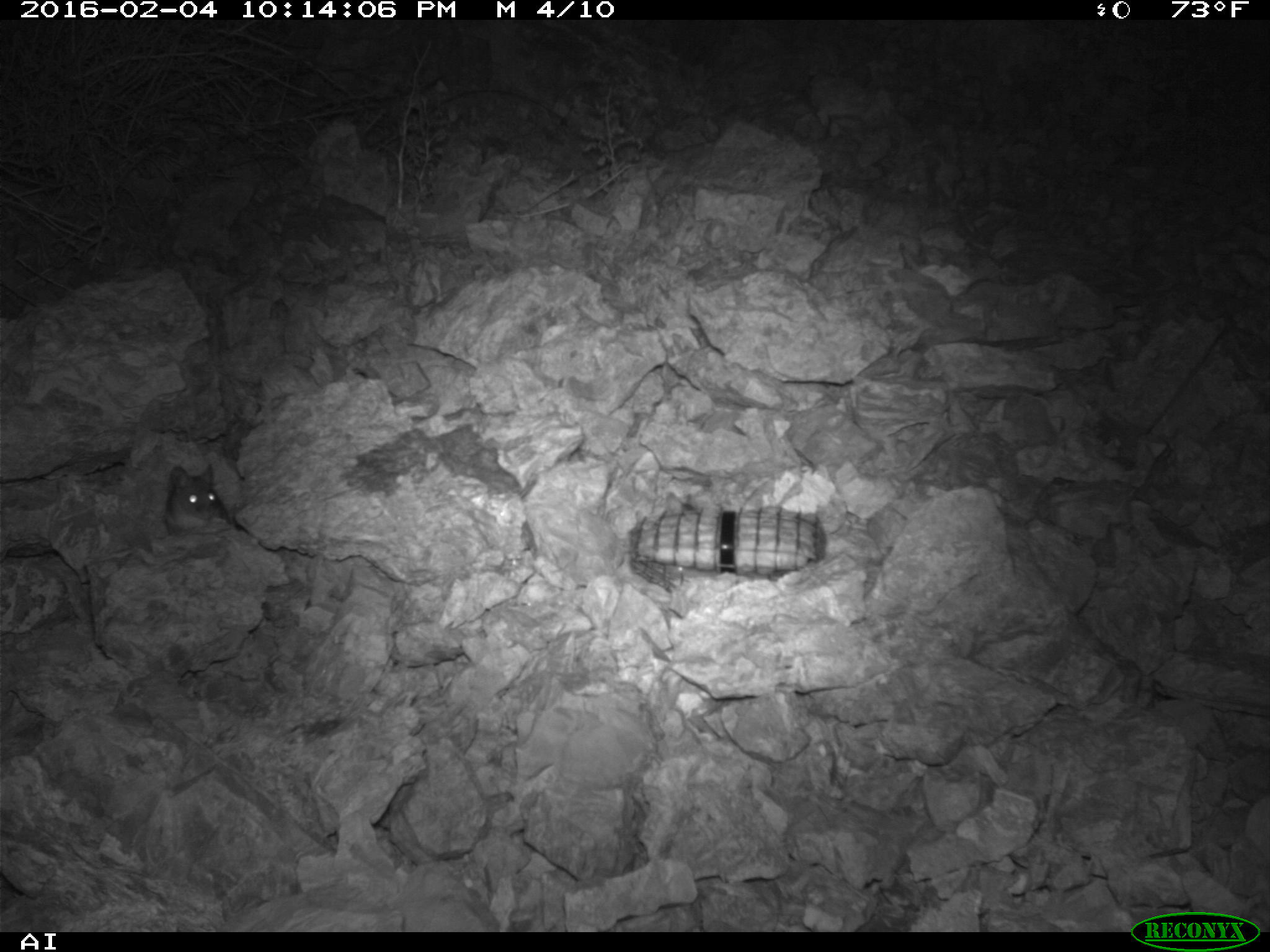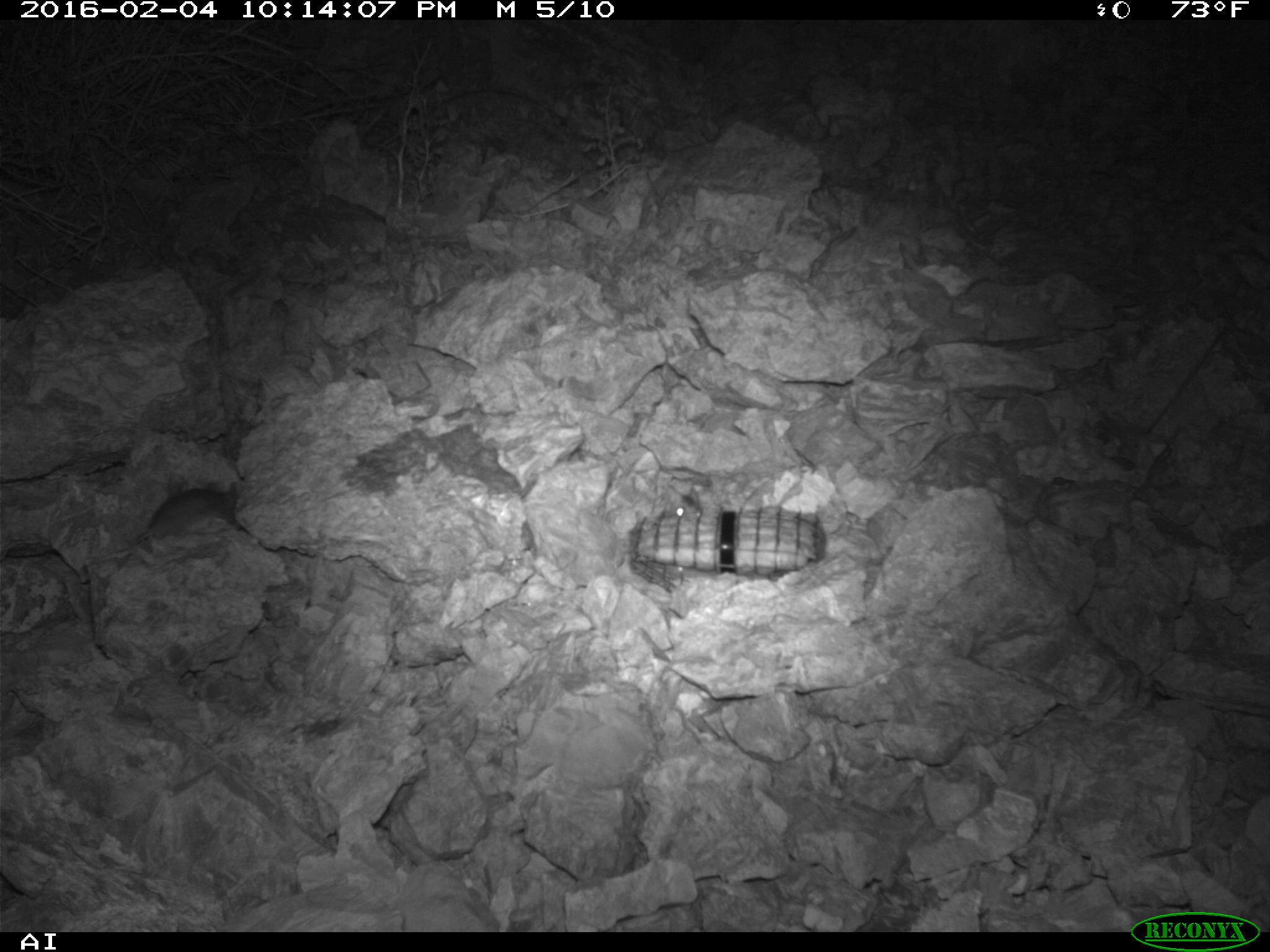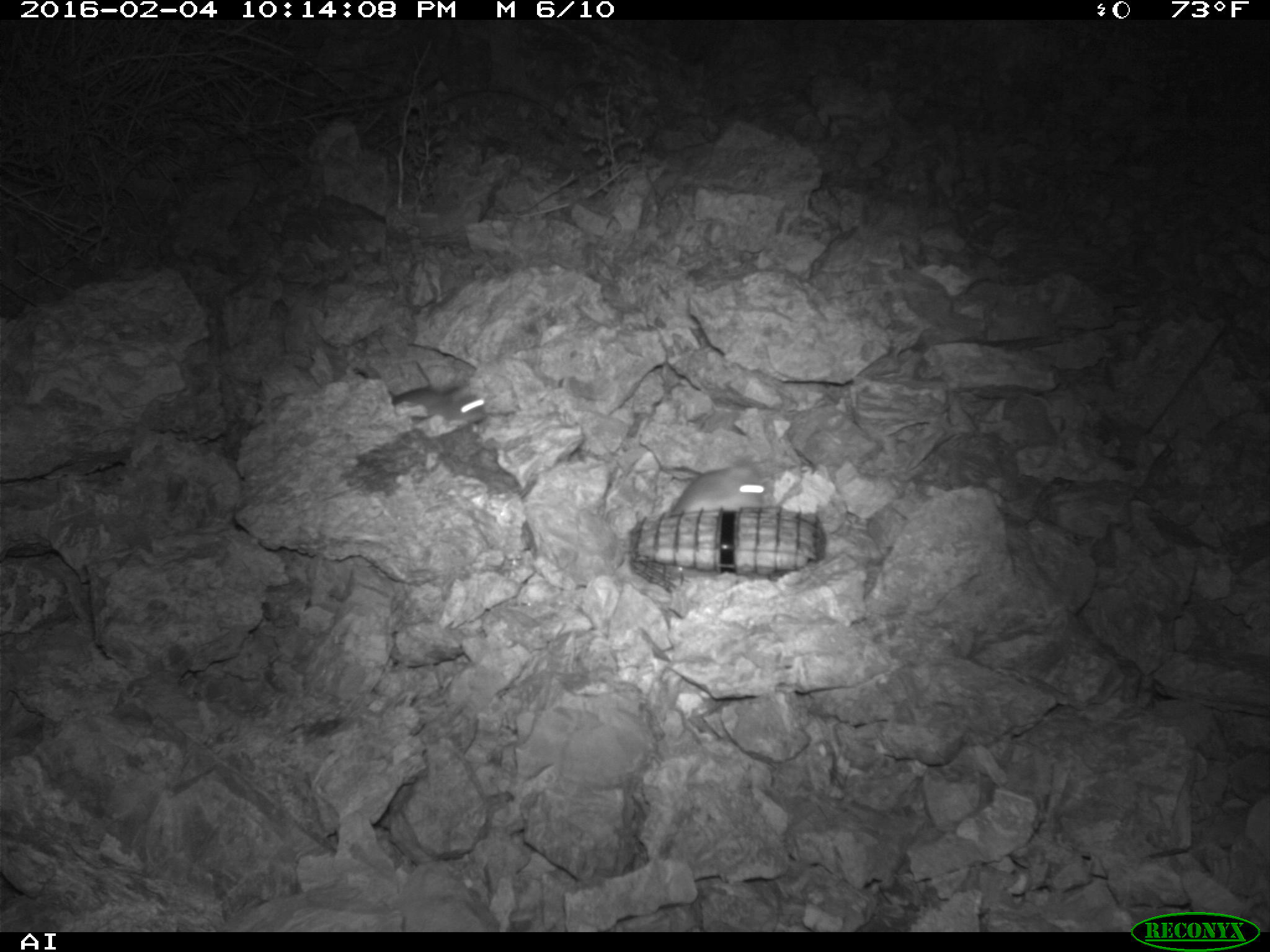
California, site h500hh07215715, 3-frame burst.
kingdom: Animalia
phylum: Chordata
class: Mammalia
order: Rodentia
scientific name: Rodentia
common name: rodent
Rodent (Rodentia).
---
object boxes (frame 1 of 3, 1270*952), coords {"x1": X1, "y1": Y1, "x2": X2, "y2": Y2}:
rodent: {"x1": 163, "y1": 464, "x2": 233, "y2": 534}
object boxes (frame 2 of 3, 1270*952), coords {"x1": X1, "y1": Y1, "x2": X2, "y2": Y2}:
rodent: {"x1": 132, "y1": 480, "x2": 241, "y2": 547}; {"x1": 659, "y1": 485, "x2": 701, "y2": 518}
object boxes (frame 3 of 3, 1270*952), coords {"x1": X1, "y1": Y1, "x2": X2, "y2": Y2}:
rodent: {"x1": 658, "y1": 463, "x2": 771, "y2": 513}; {"x1": 389, "y1": 385, "x2": 487, "y2": 422}